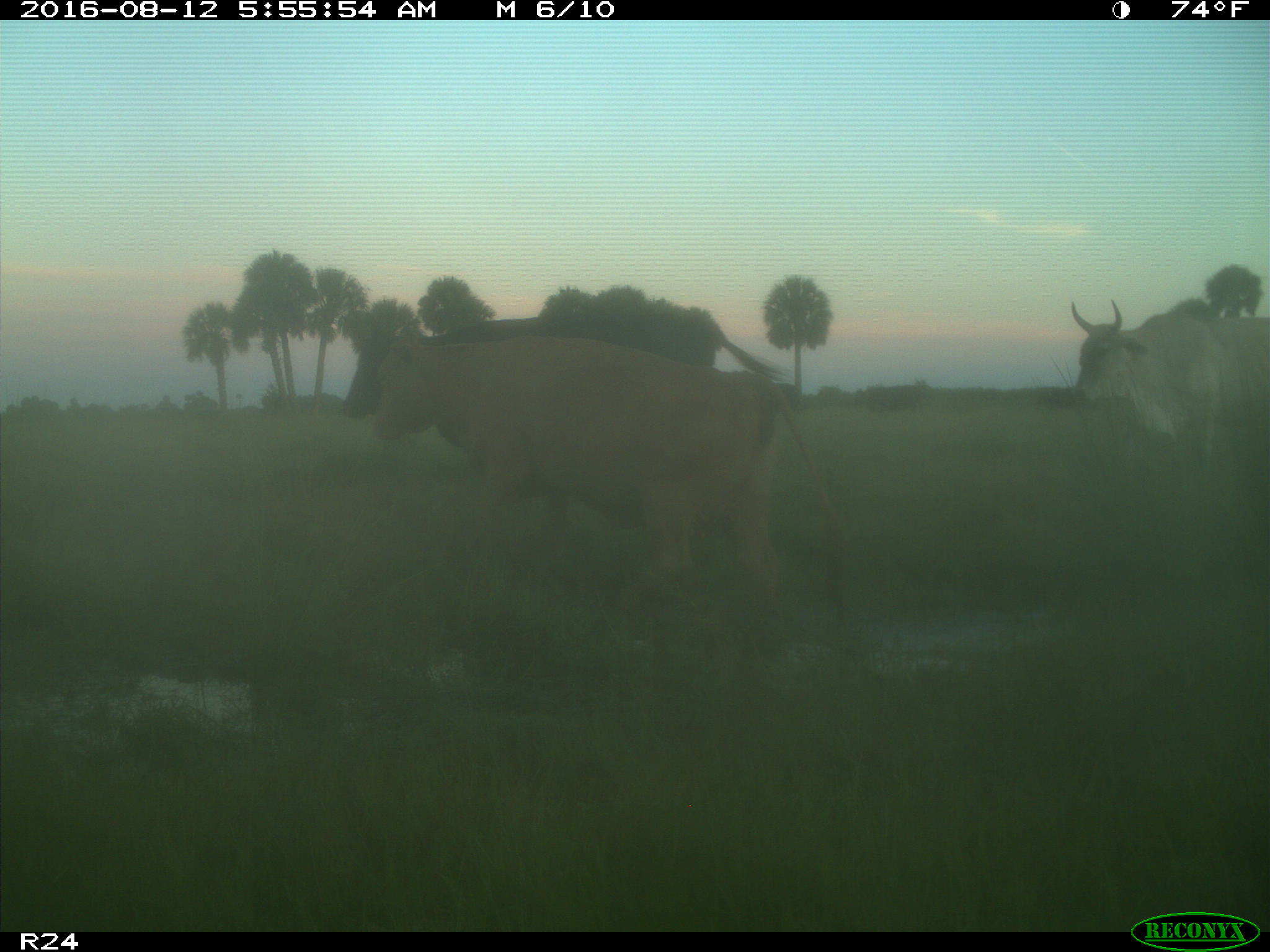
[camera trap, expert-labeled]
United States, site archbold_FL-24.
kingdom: Animalia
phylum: Chordata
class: Mammalia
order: Artiodactyla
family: Bovidae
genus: Bos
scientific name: Bos taurus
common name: domestic cow